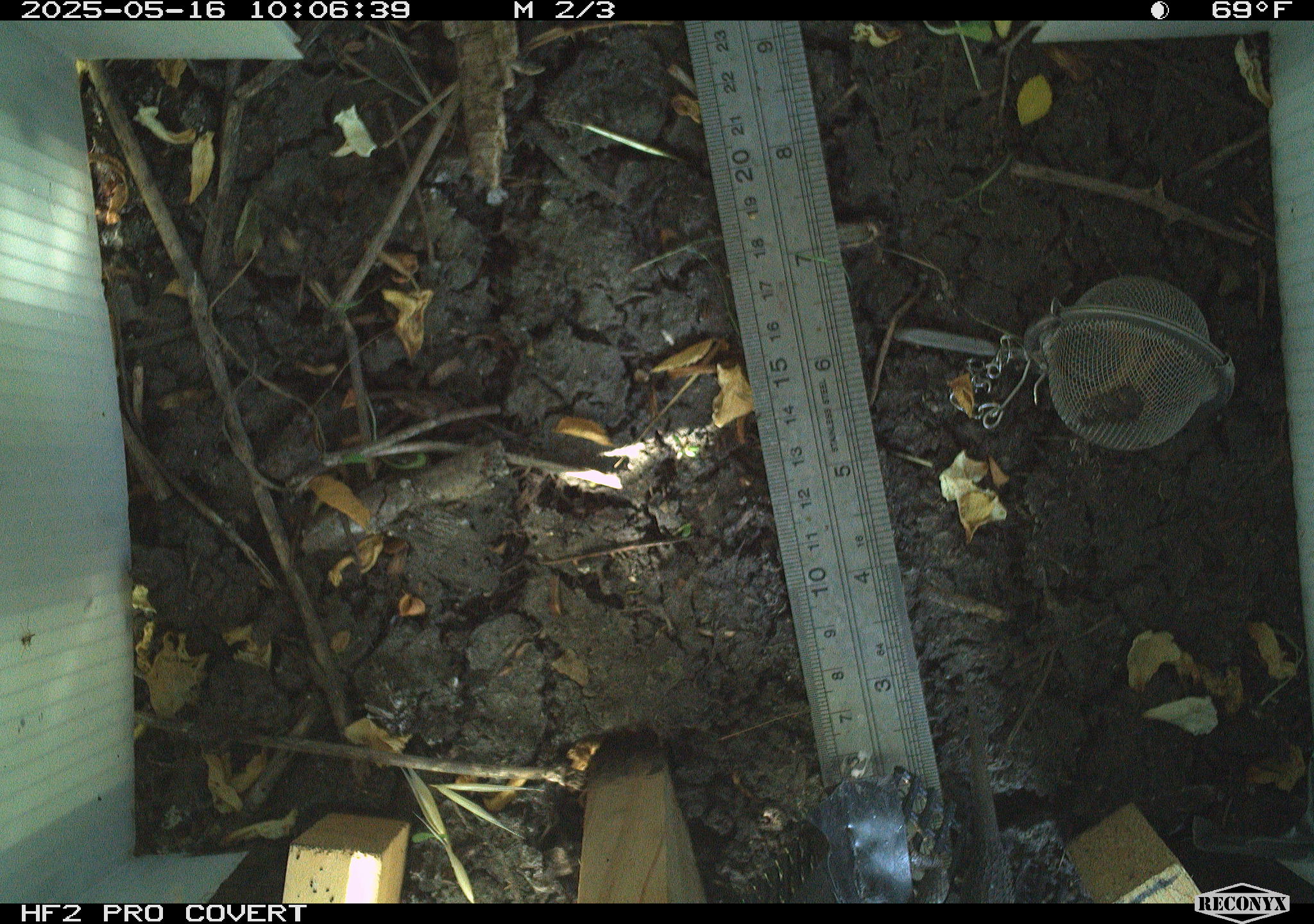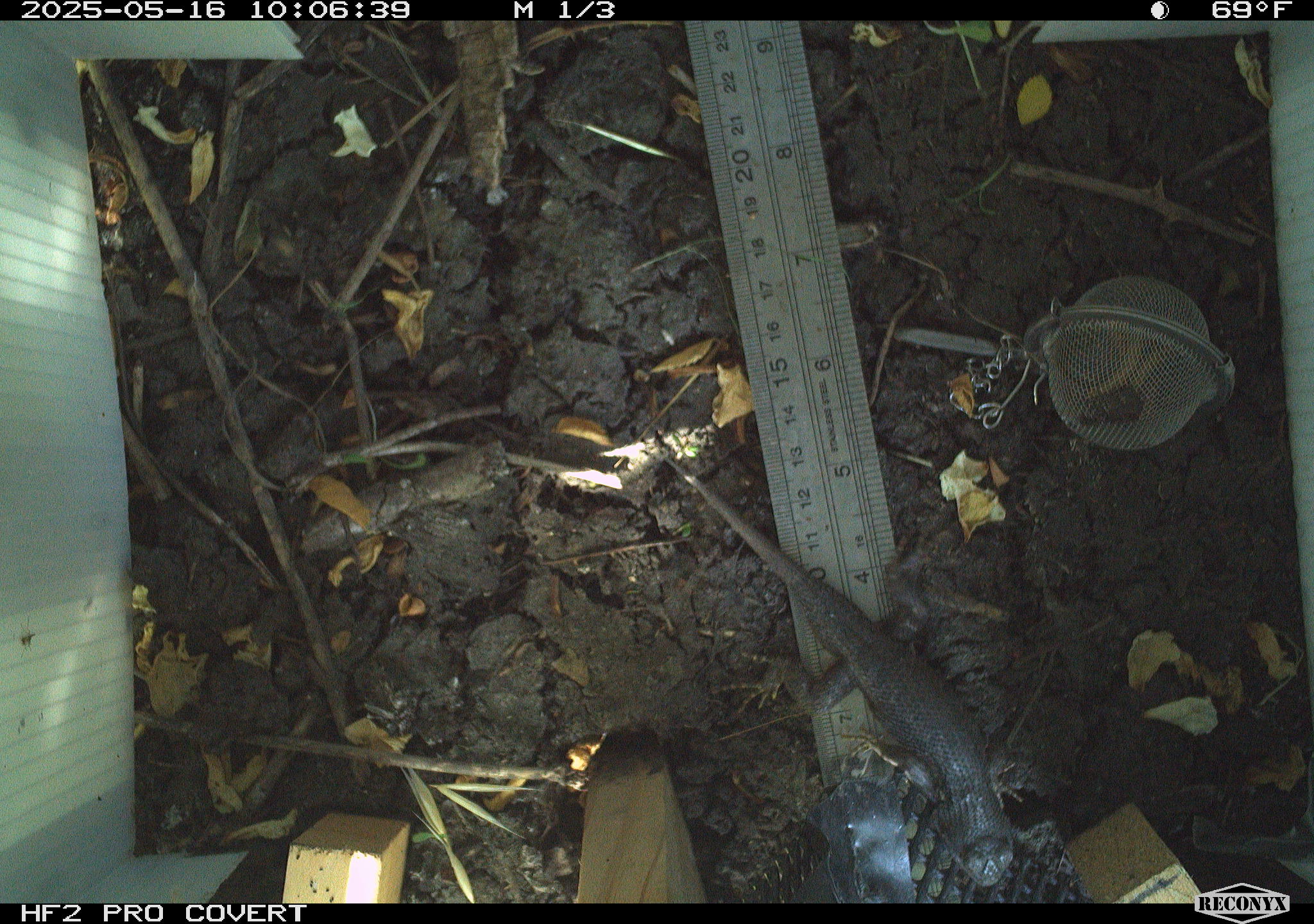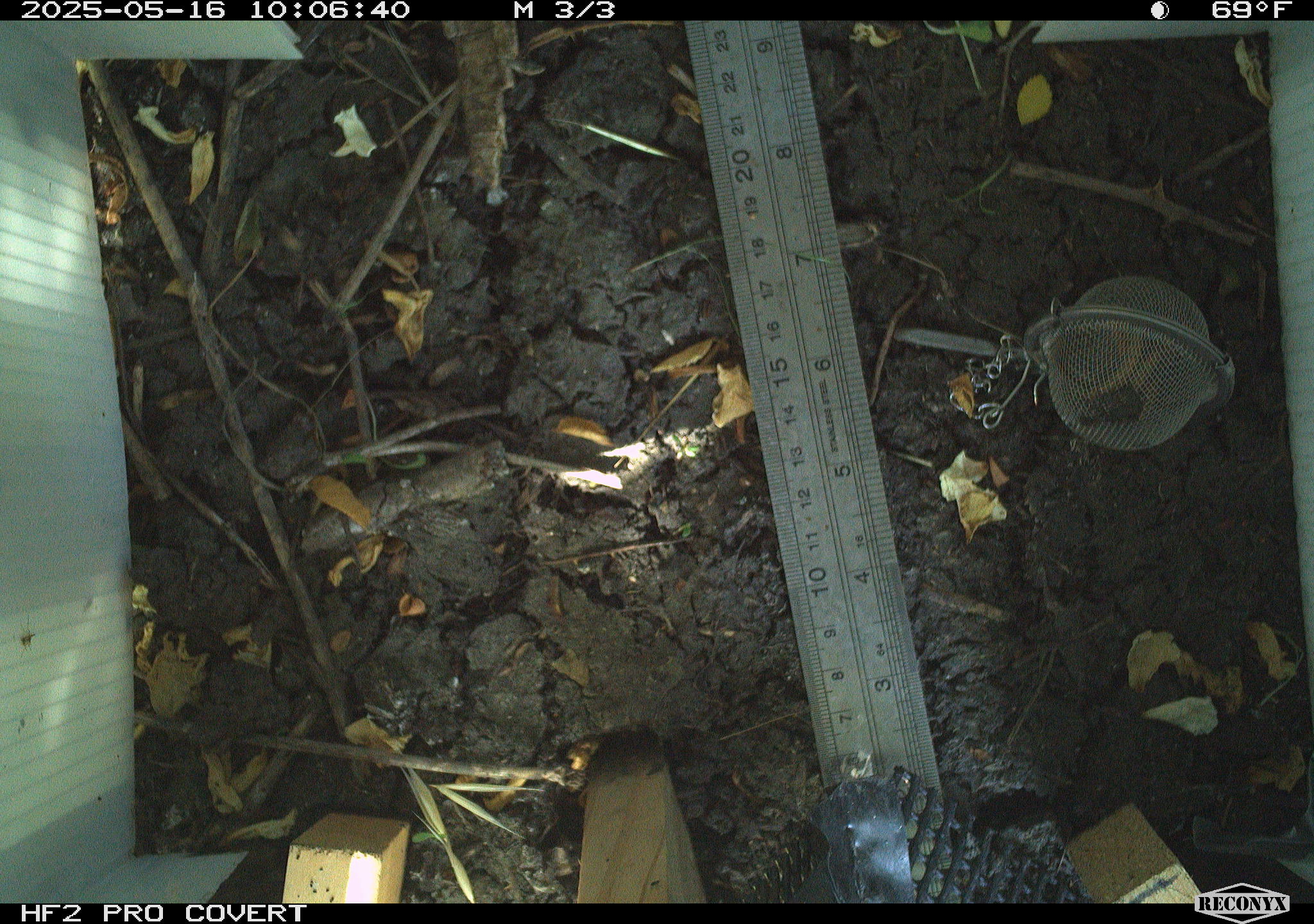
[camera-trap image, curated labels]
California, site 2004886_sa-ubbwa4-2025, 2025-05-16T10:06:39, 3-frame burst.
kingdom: Animalia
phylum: Chordata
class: Reptilia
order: Squamata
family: Phrynosomatidae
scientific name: Phrynosomatidae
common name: north american spiny lizards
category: sceloporus/uta species